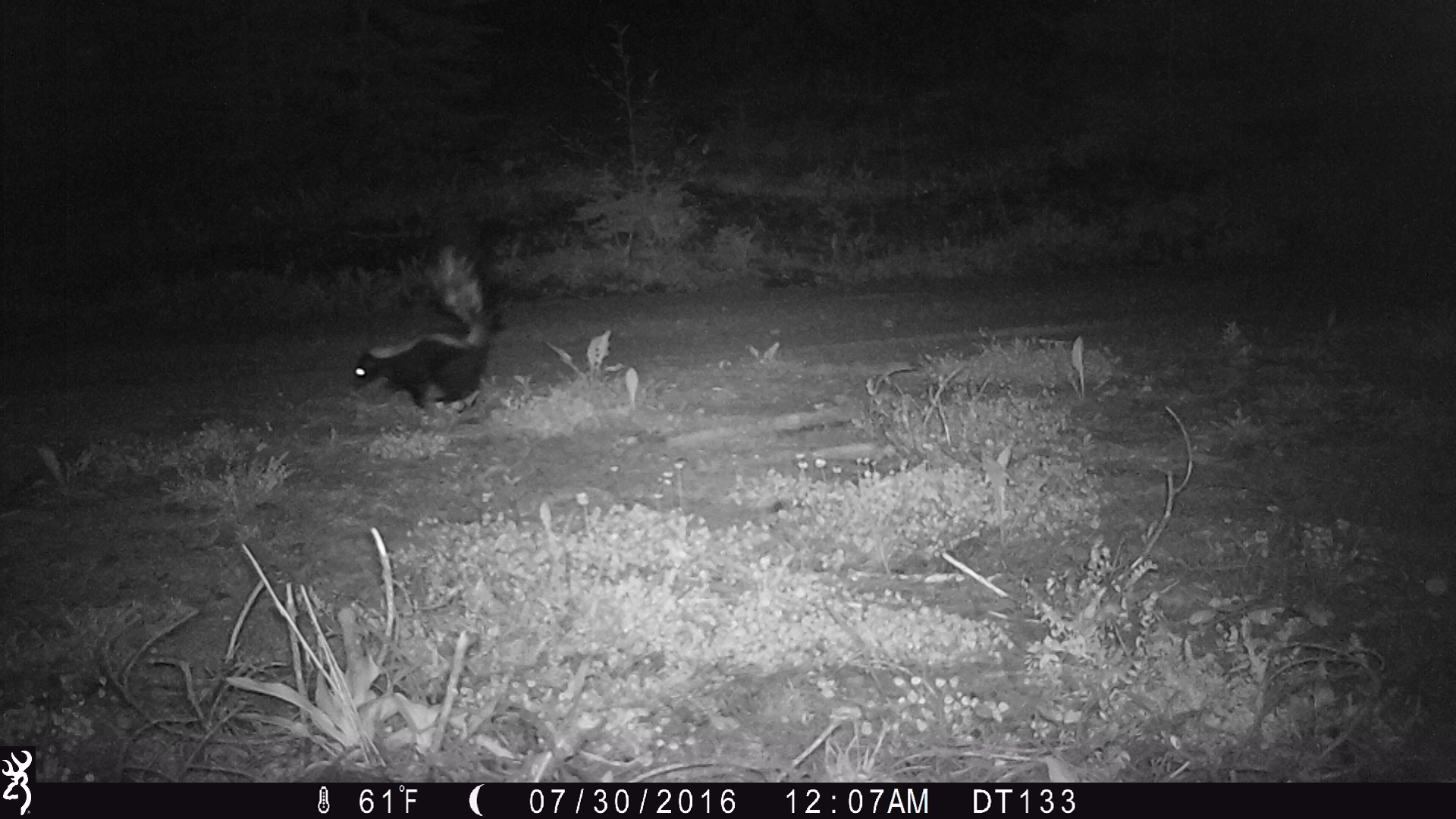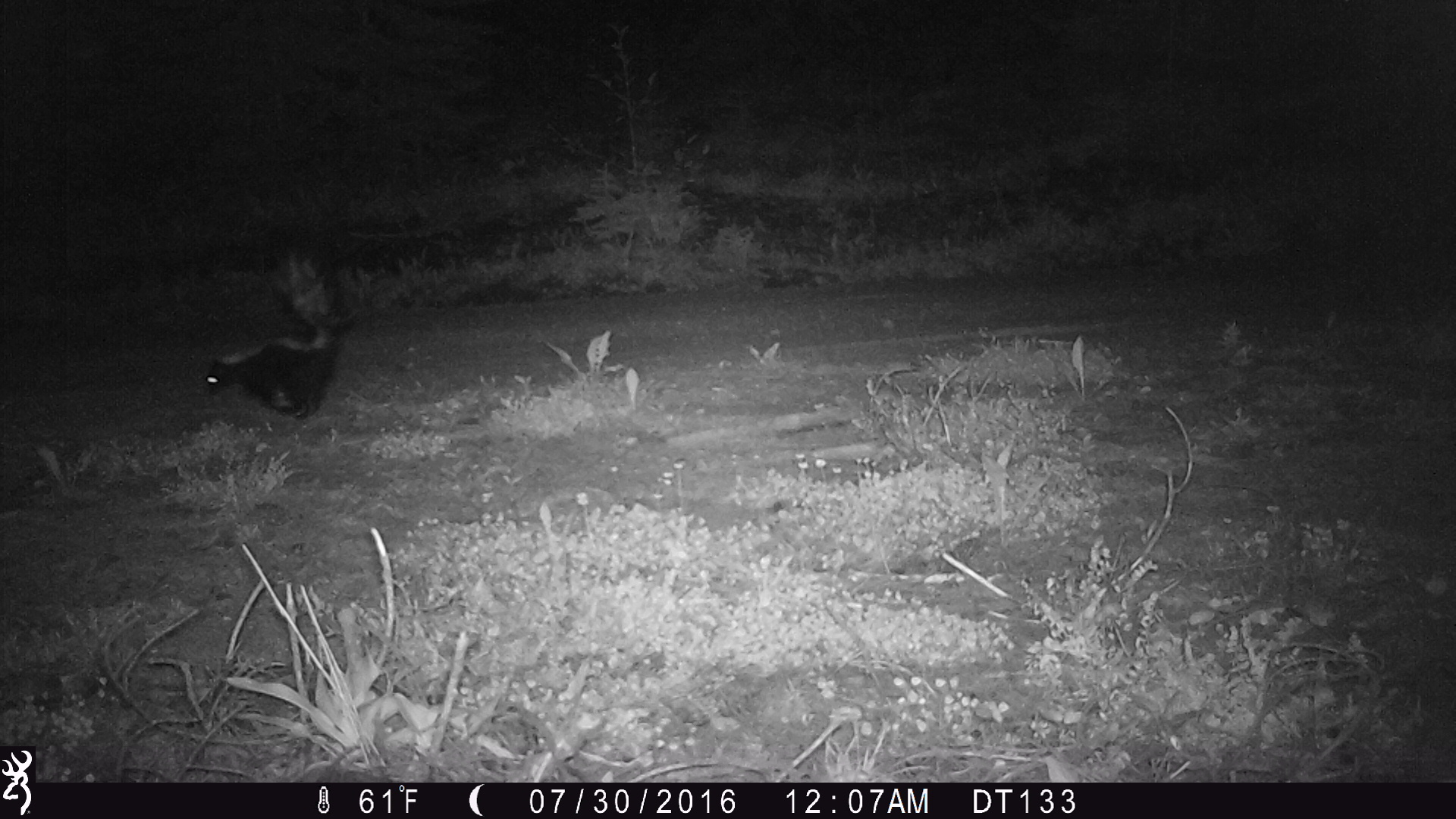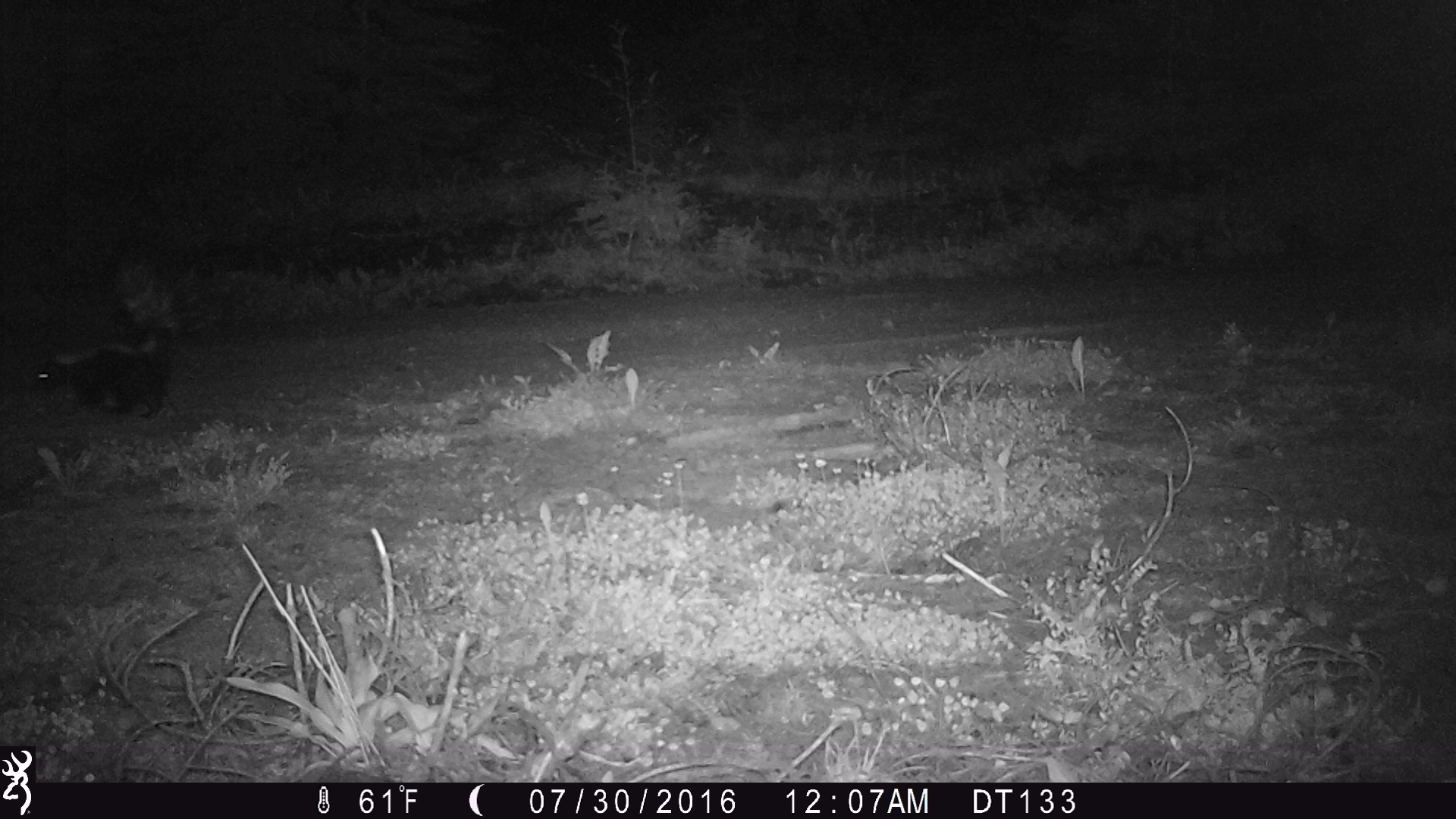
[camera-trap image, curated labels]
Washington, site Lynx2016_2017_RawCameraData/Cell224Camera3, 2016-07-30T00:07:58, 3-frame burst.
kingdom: Animalia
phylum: Chordata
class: Mammalia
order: Carnivora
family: Mephitidae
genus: Mephitis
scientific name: Mephitis mephitis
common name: striped skunk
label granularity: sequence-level